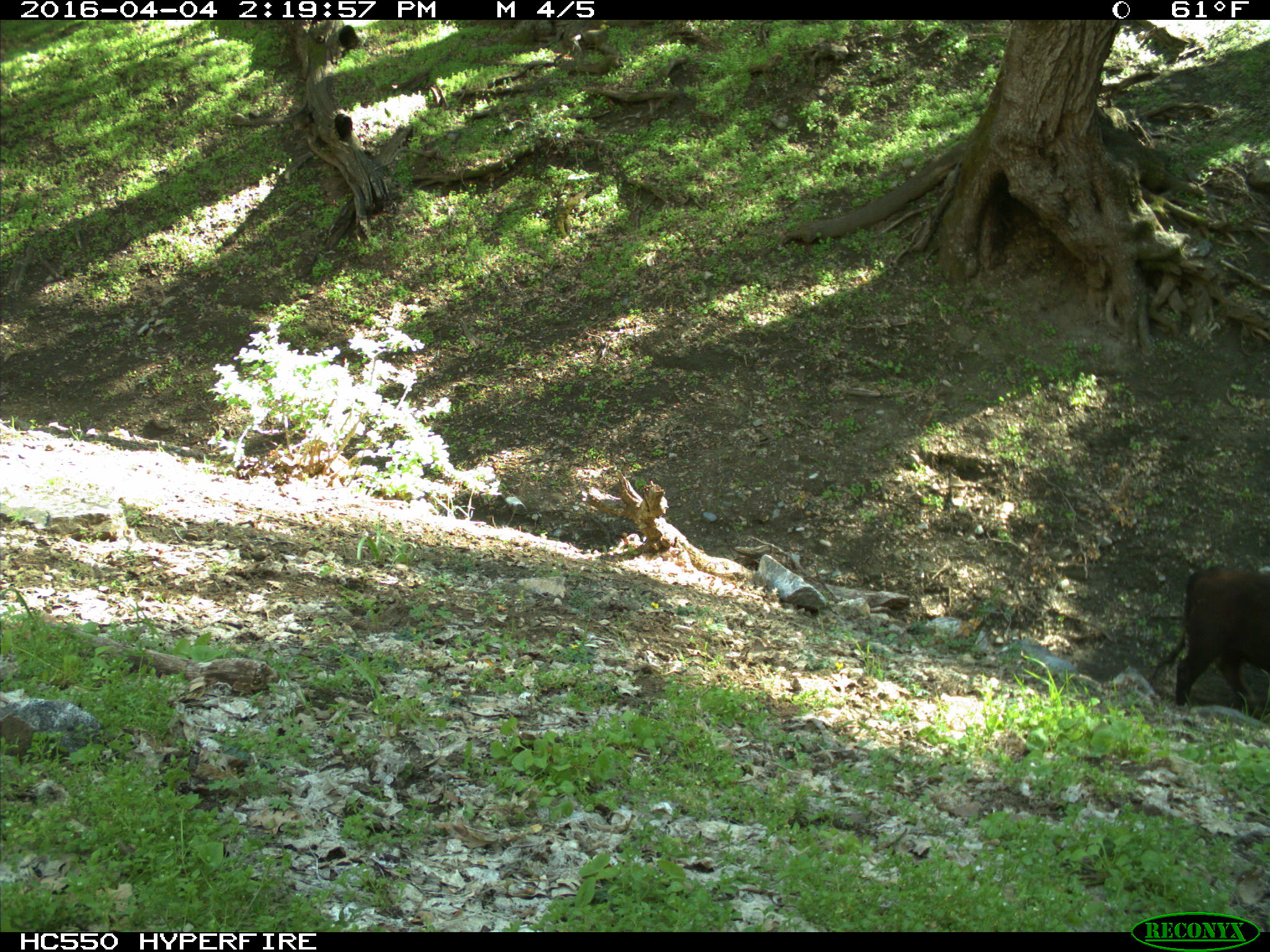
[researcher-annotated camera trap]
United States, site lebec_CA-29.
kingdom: Animalia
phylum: Chordata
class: Mammalia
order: Artiodactyla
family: Bovidae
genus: Bos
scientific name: Bos taurus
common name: domestic cow